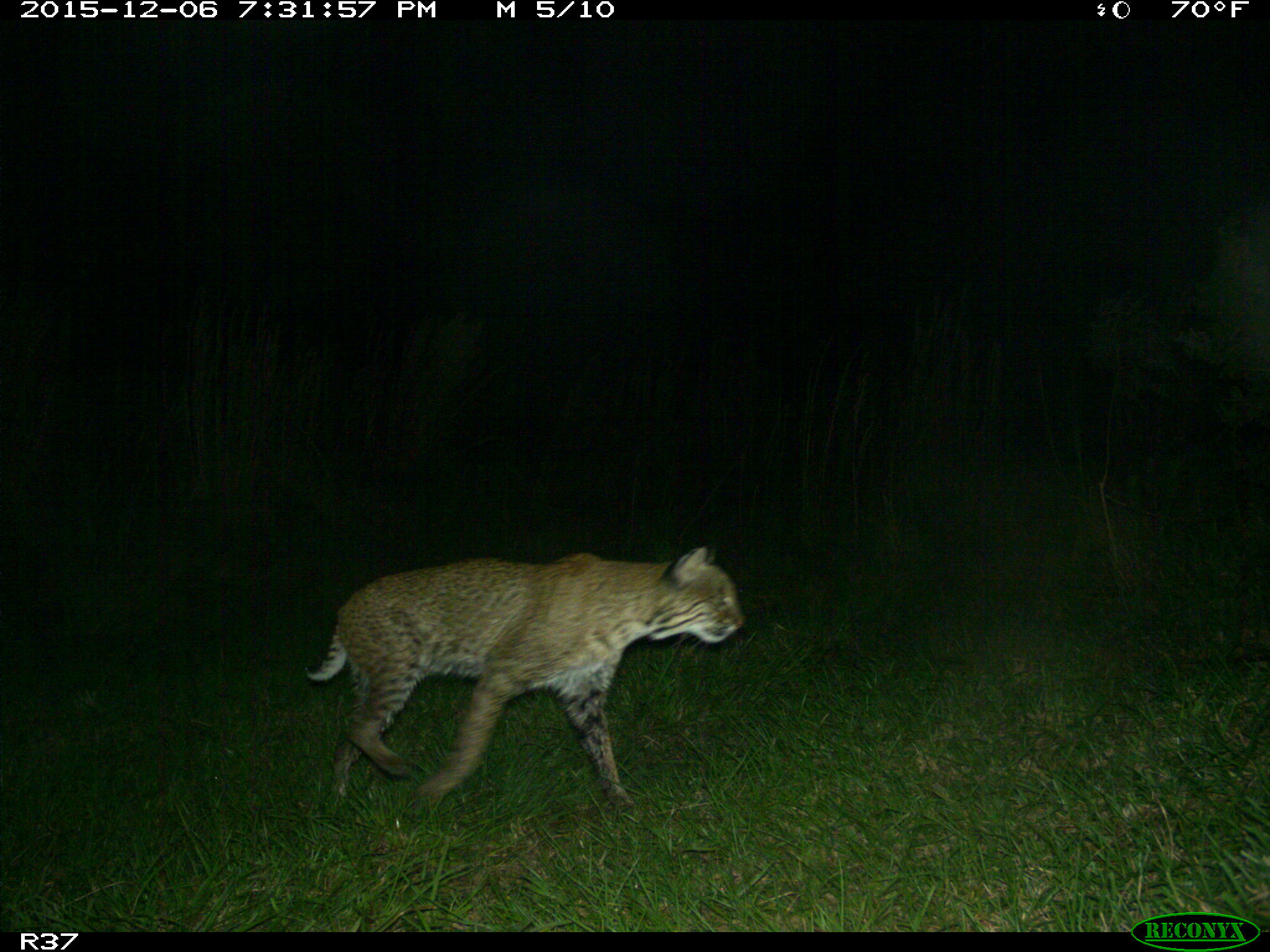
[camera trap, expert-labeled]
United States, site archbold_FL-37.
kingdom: Animalia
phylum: Chordata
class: Mammalia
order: Carnivora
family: Felidae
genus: Lynx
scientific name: Lynx rufus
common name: bobcat